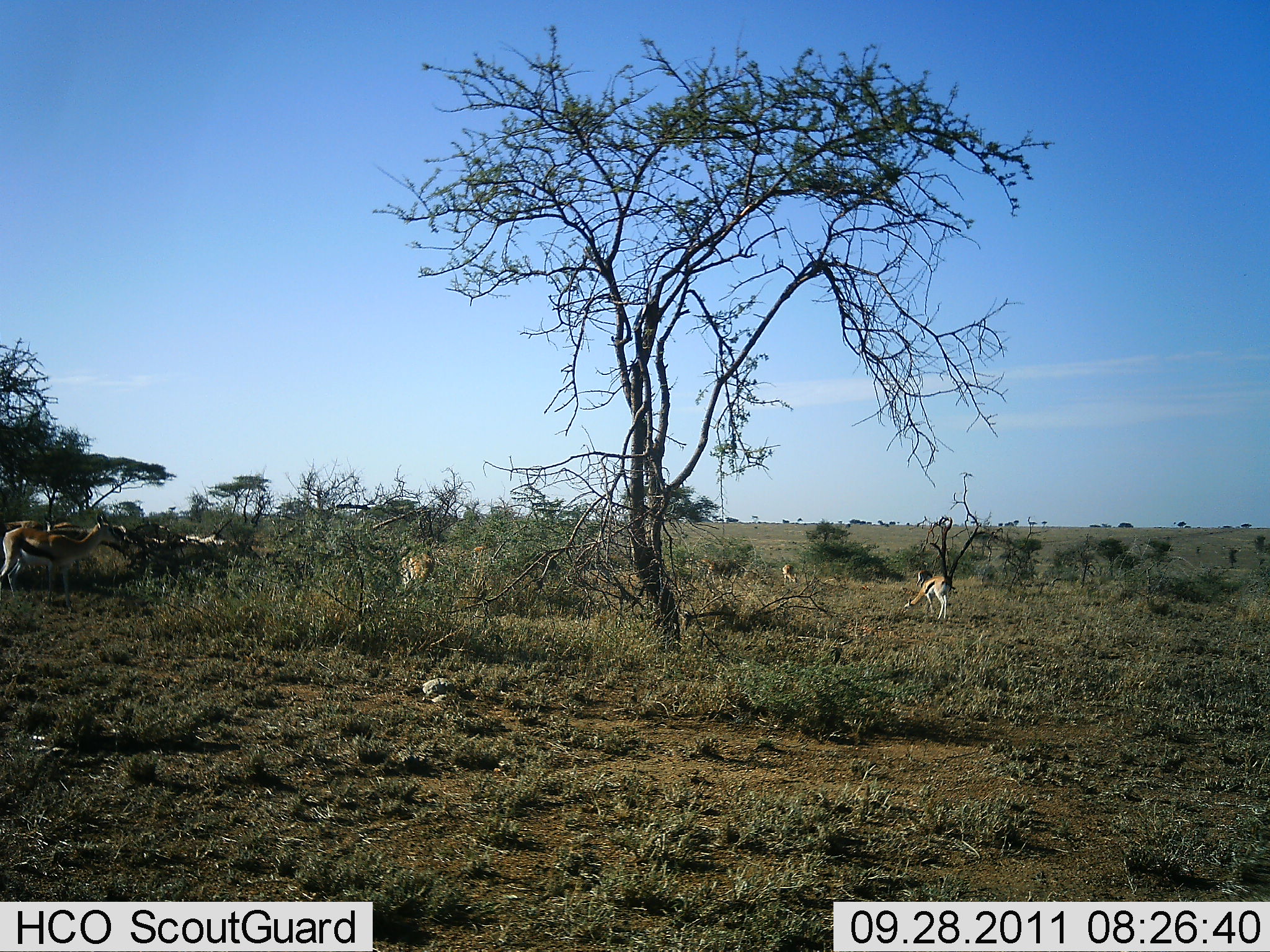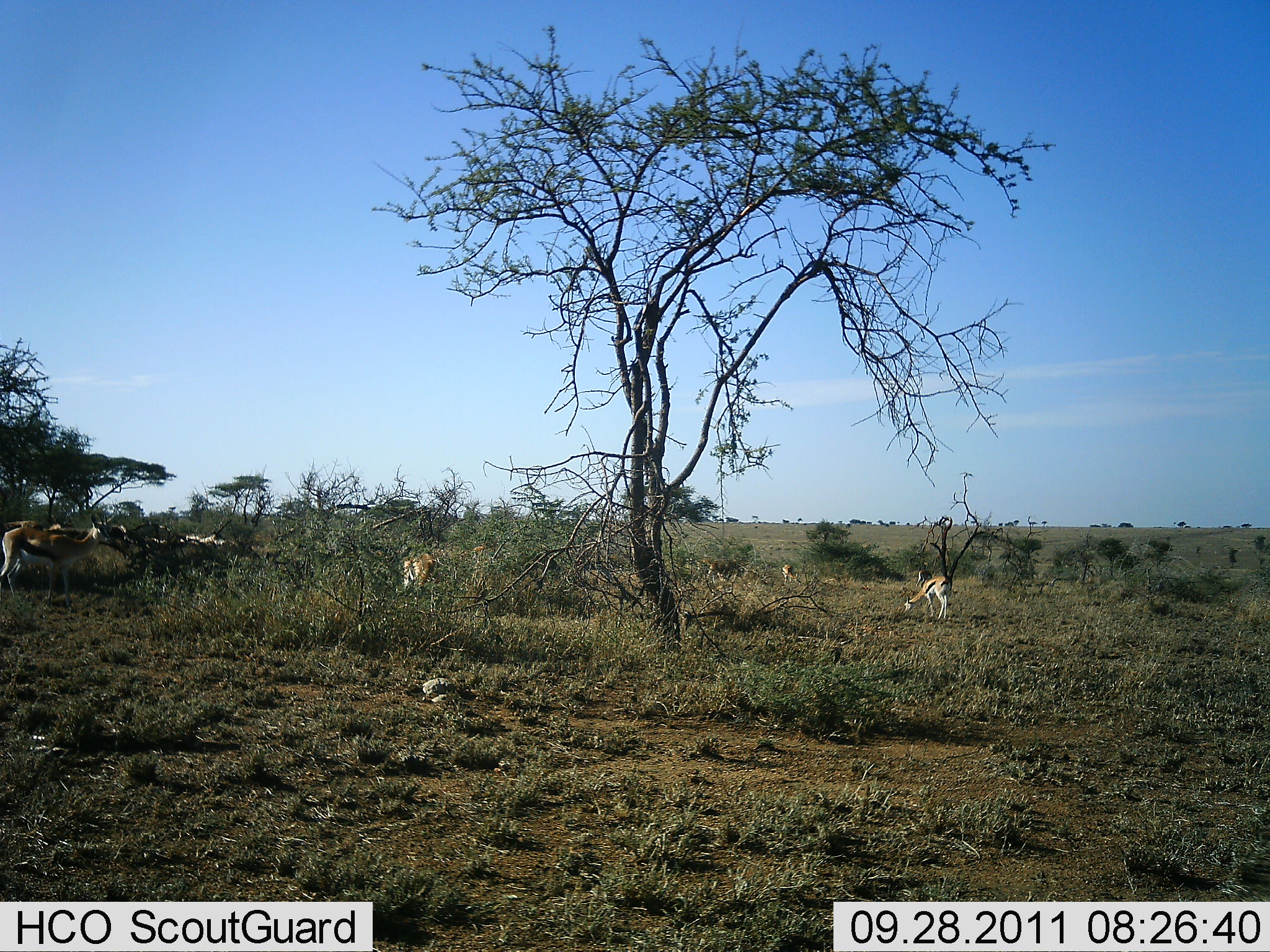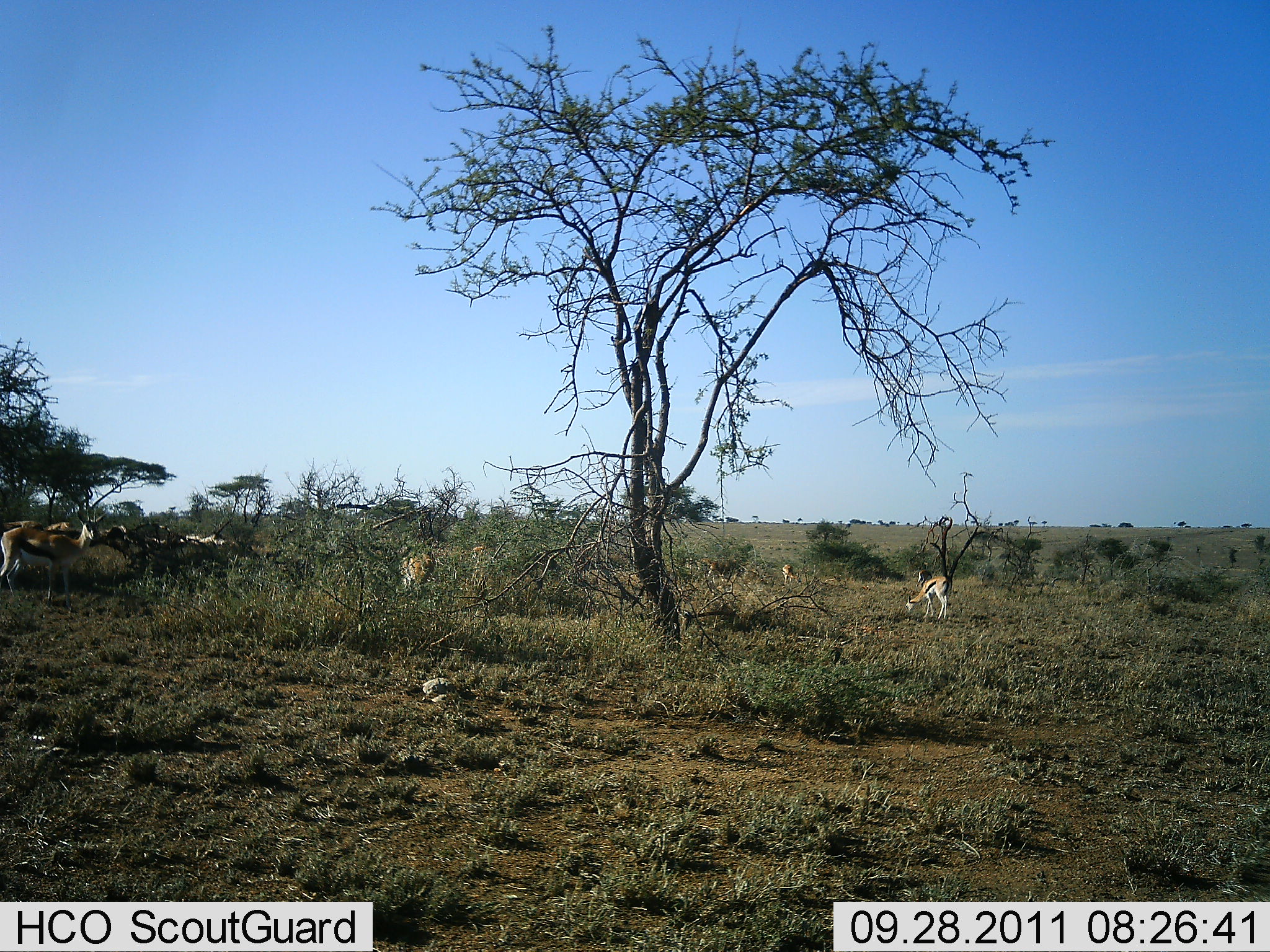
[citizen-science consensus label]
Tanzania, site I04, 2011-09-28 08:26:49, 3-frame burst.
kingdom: Animalia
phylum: Chordata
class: Mammalia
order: Artiodactyla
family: Bovidae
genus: Eudorcas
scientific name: Eudorcas thomsonii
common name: thomson's gazelle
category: gazellethomsons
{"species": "gazellethomsons (thomson's gazelle) (Eudorcas thomsonii)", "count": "6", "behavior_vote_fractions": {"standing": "70%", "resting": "0%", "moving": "0%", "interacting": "0%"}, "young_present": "0%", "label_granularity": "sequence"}